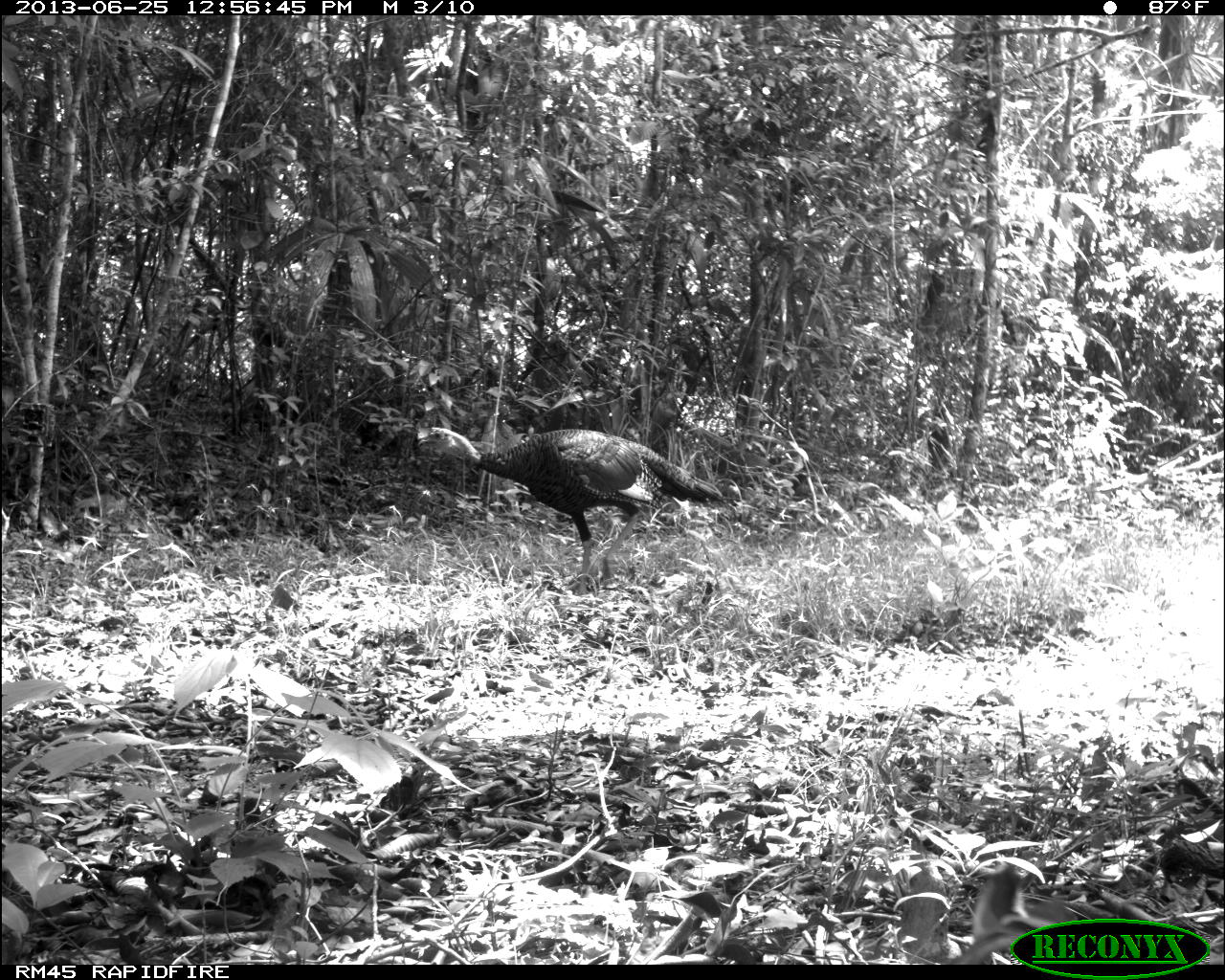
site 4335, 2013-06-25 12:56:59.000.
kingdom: Animalia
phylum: Chordata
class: Aves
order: Galliformes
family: Phasianidae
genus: Meleagris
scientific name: Meleagris ocellata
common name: ocellated turkey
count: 1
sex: male